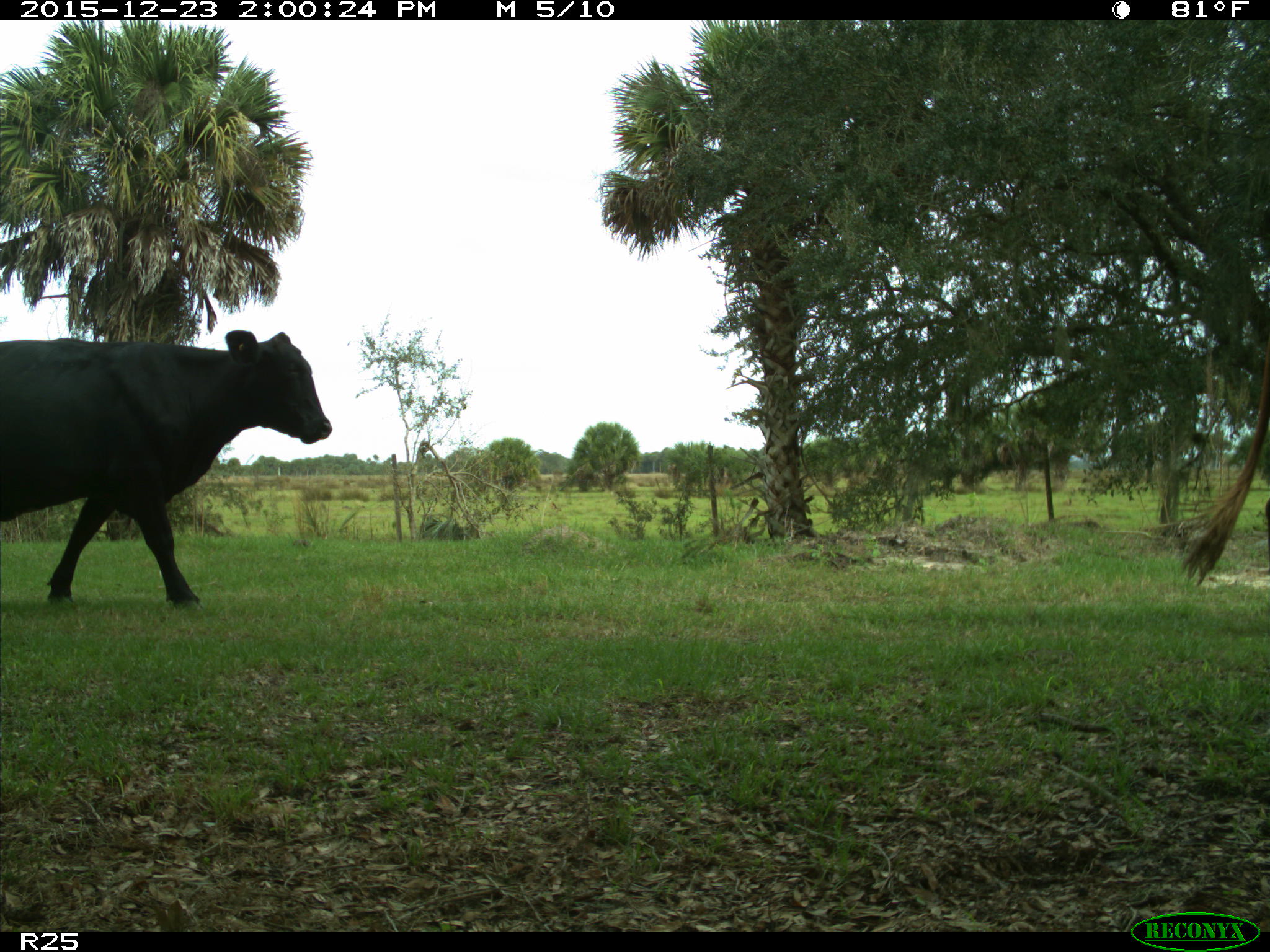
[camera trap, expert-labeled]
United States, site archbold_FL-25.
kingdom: Animalia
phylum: Chordata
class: Mammalia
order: Artiodactyla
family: Bovidae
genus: Bos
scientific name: Bos taurus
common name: domestic cow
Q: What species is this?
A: Bos taurus (domestic cow).